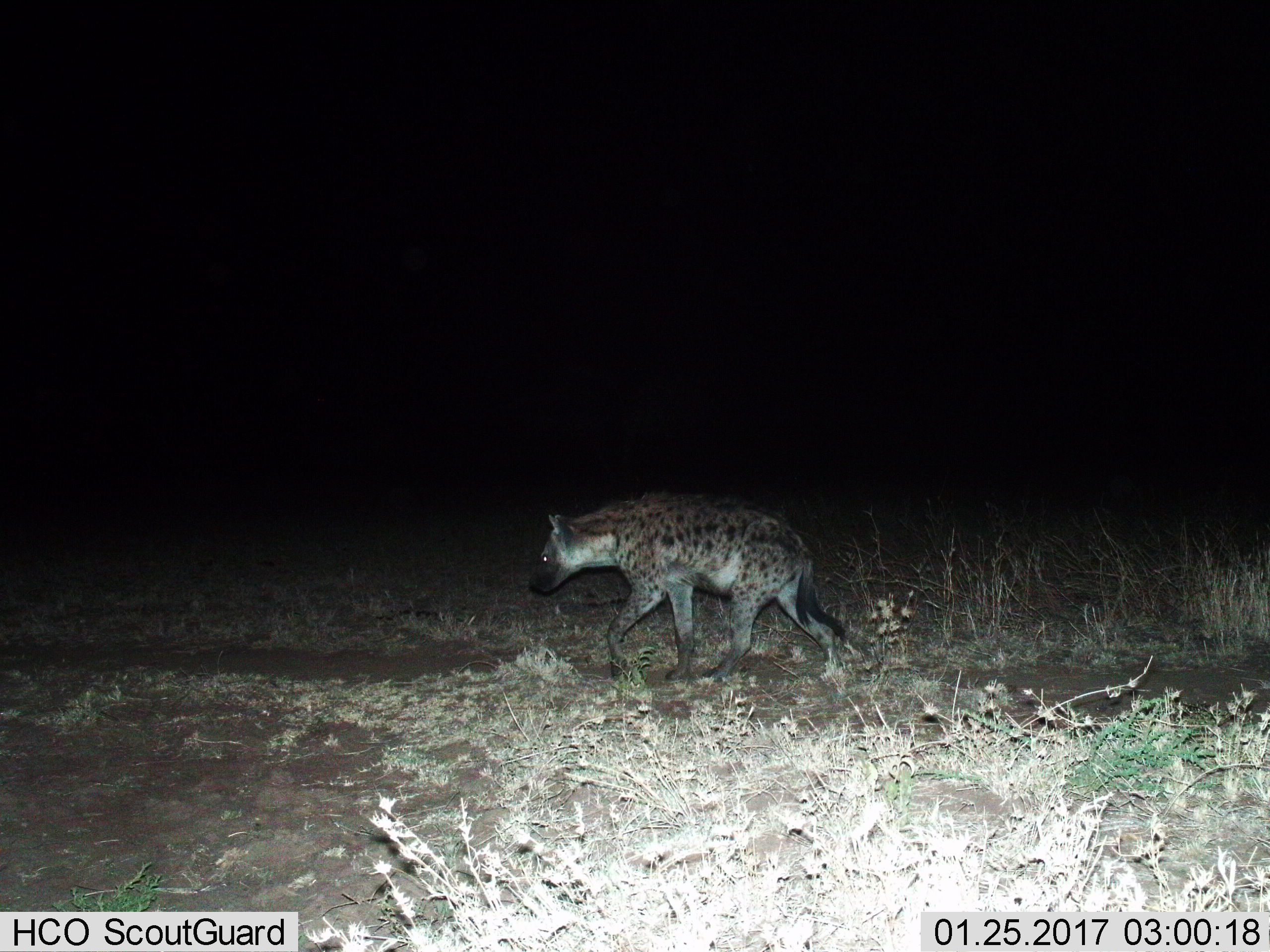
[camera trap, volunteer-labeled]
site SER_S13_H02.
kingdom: Animalia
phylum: Chordata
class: Mammalia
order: Carnivora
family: Hyaenidae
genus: Crocuta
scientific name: Crocuta crocuta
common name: spotted hyena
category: hyenaspotted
Hyenaspotted (spotted hyena) (Crocuta crocuta), count 1. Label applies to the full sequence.